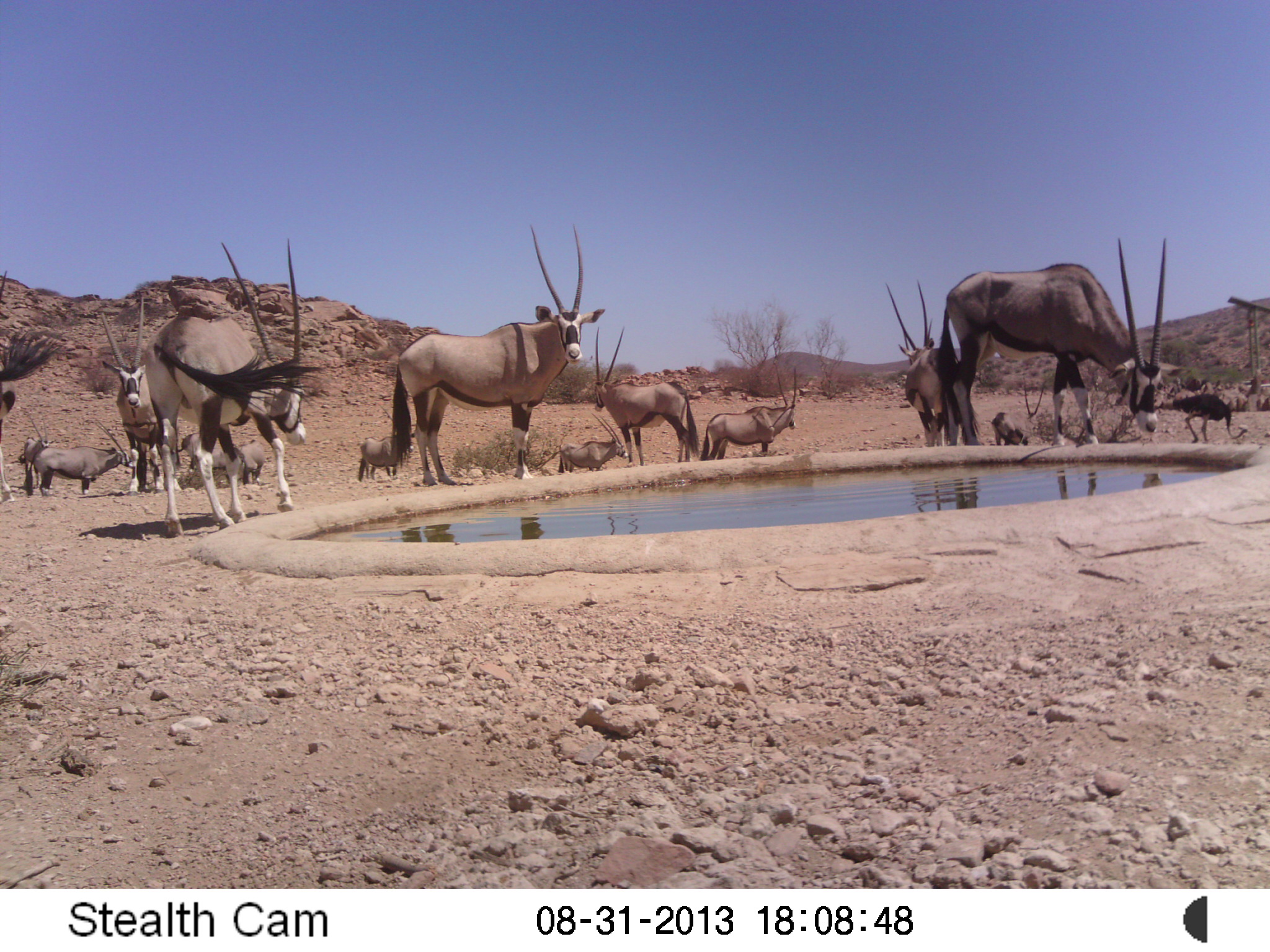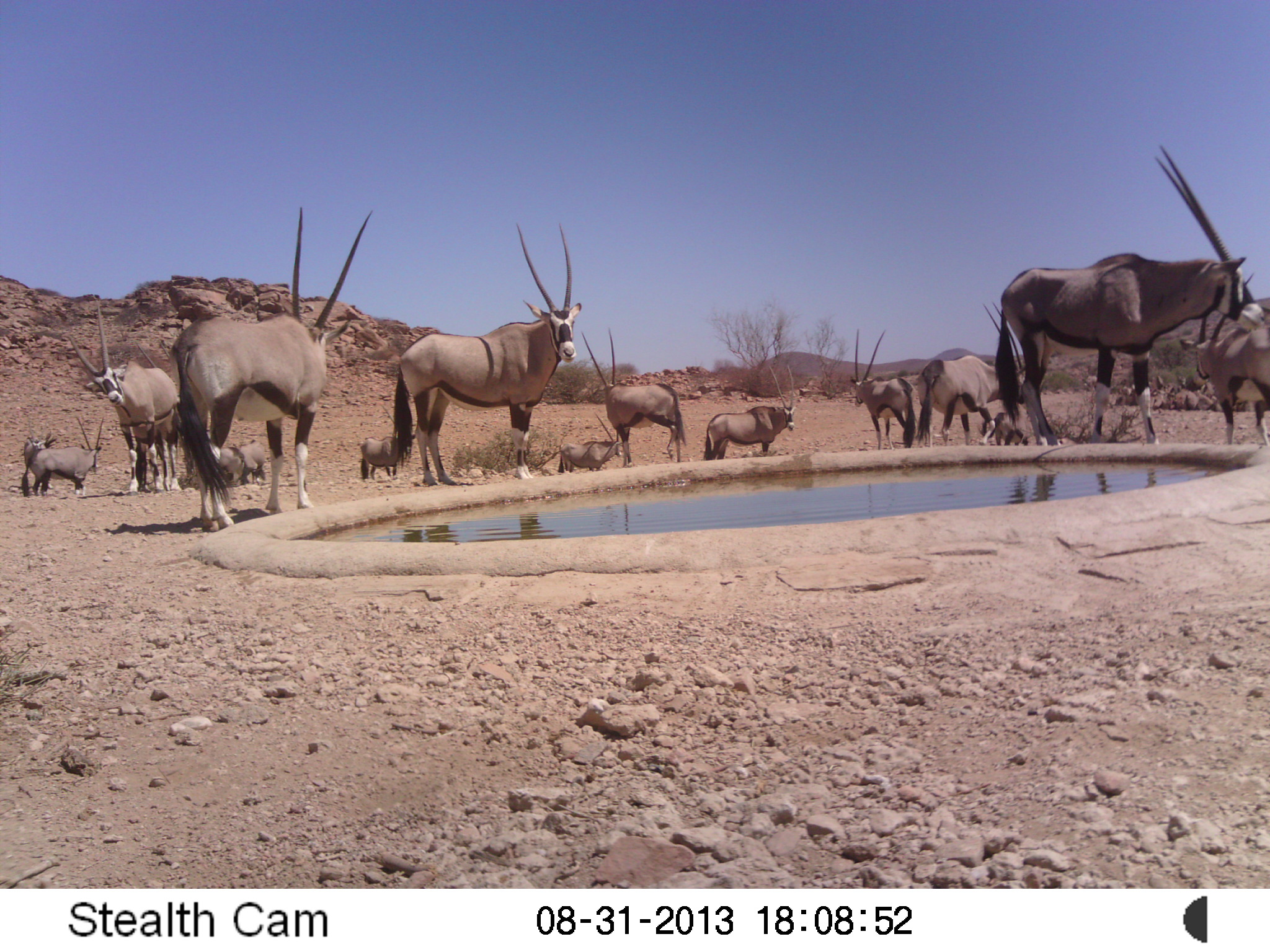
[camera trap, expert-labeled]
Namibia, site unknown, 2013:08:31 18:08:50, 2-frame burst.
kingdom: Animalia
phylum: Chordata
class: Mammalia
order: Artiodactyla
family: Bovidae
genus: Oryx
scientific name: Oryx gazella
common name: gemsbok